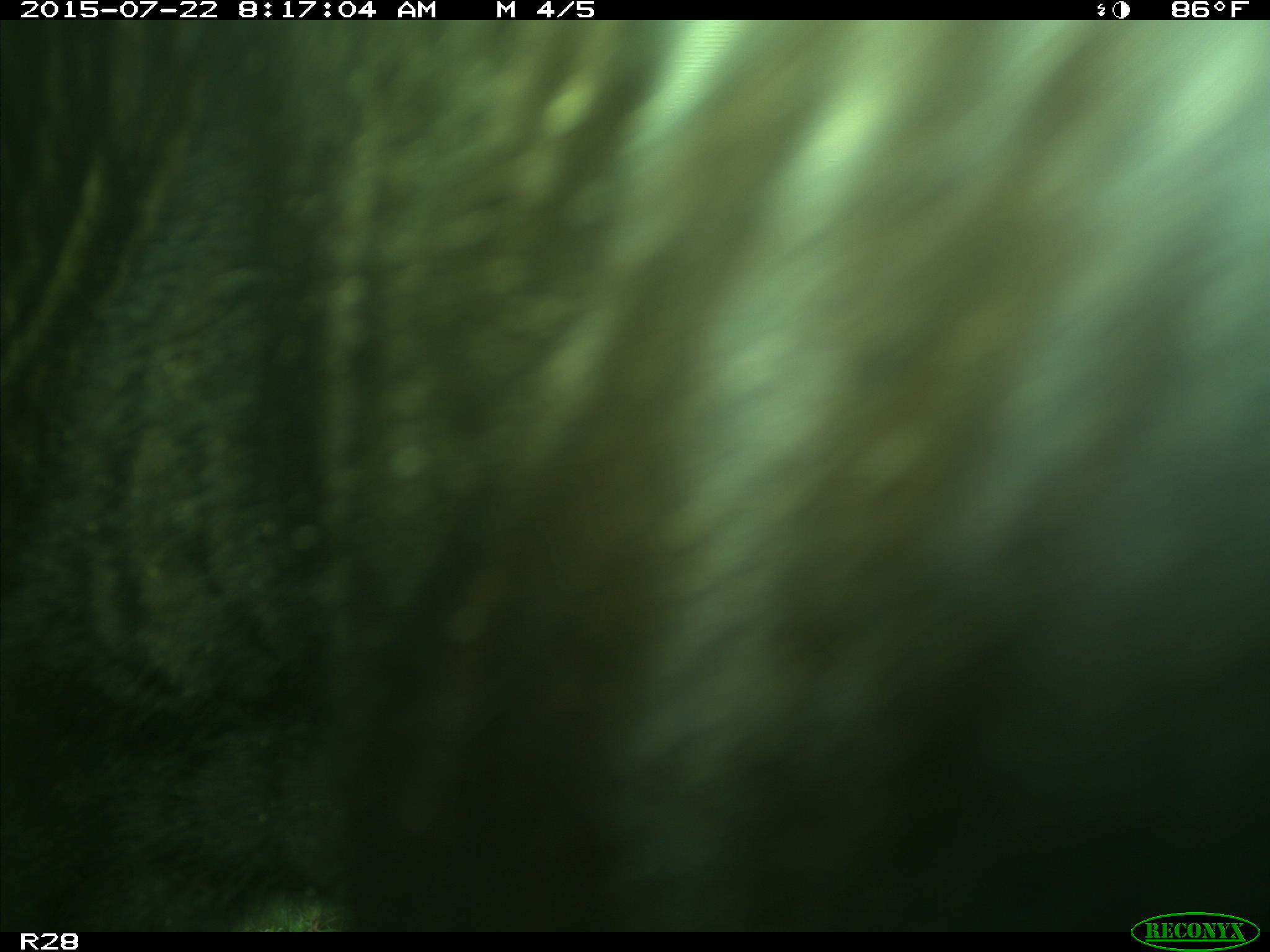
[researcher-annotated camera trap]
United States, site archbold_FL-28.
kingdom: Animalia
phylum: Chordata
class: Mammalia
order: Artiodactyla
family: Bovidae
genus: Bos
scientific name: Bos taurus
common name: domestic cow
Bos taurus (domestic cow).